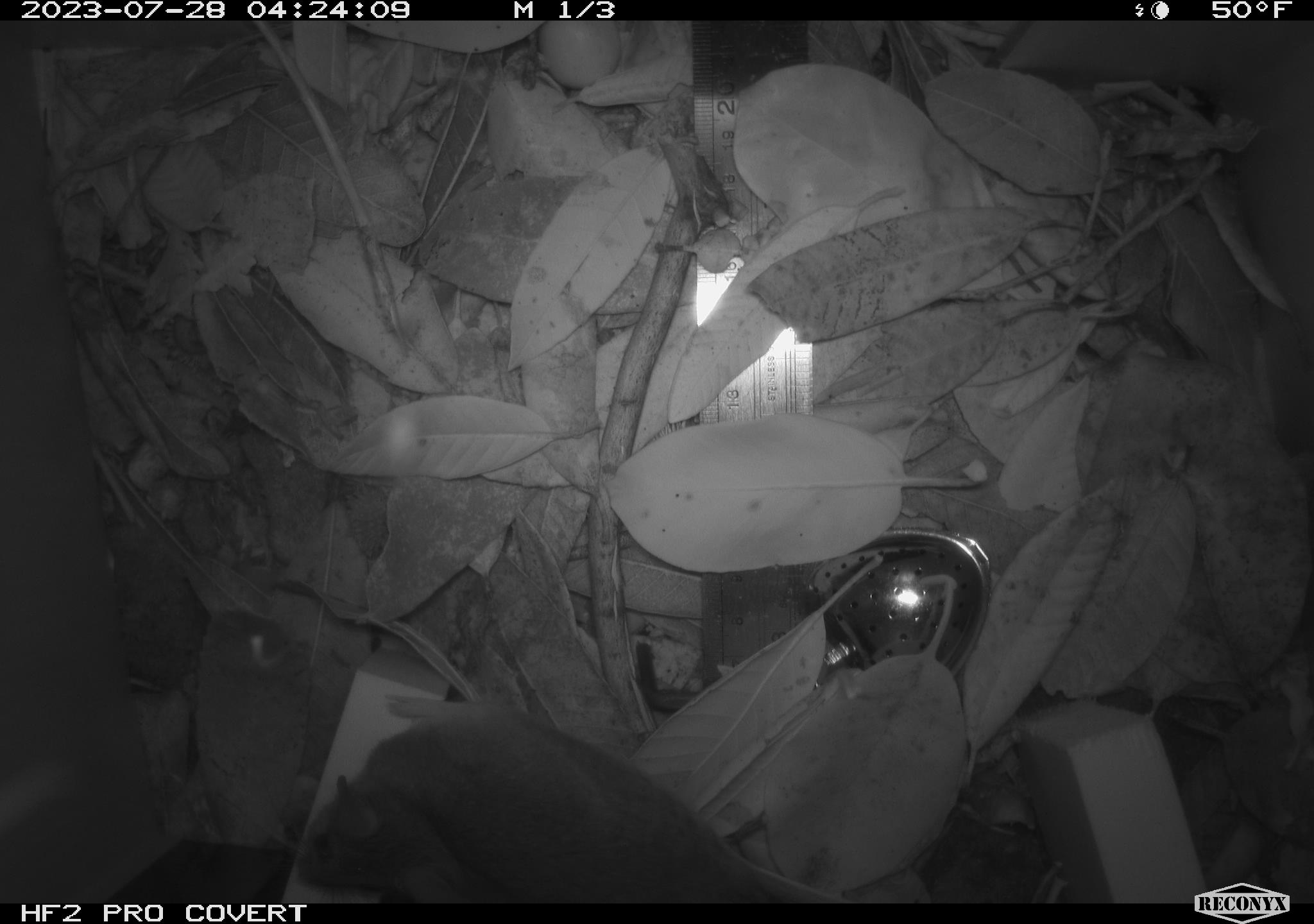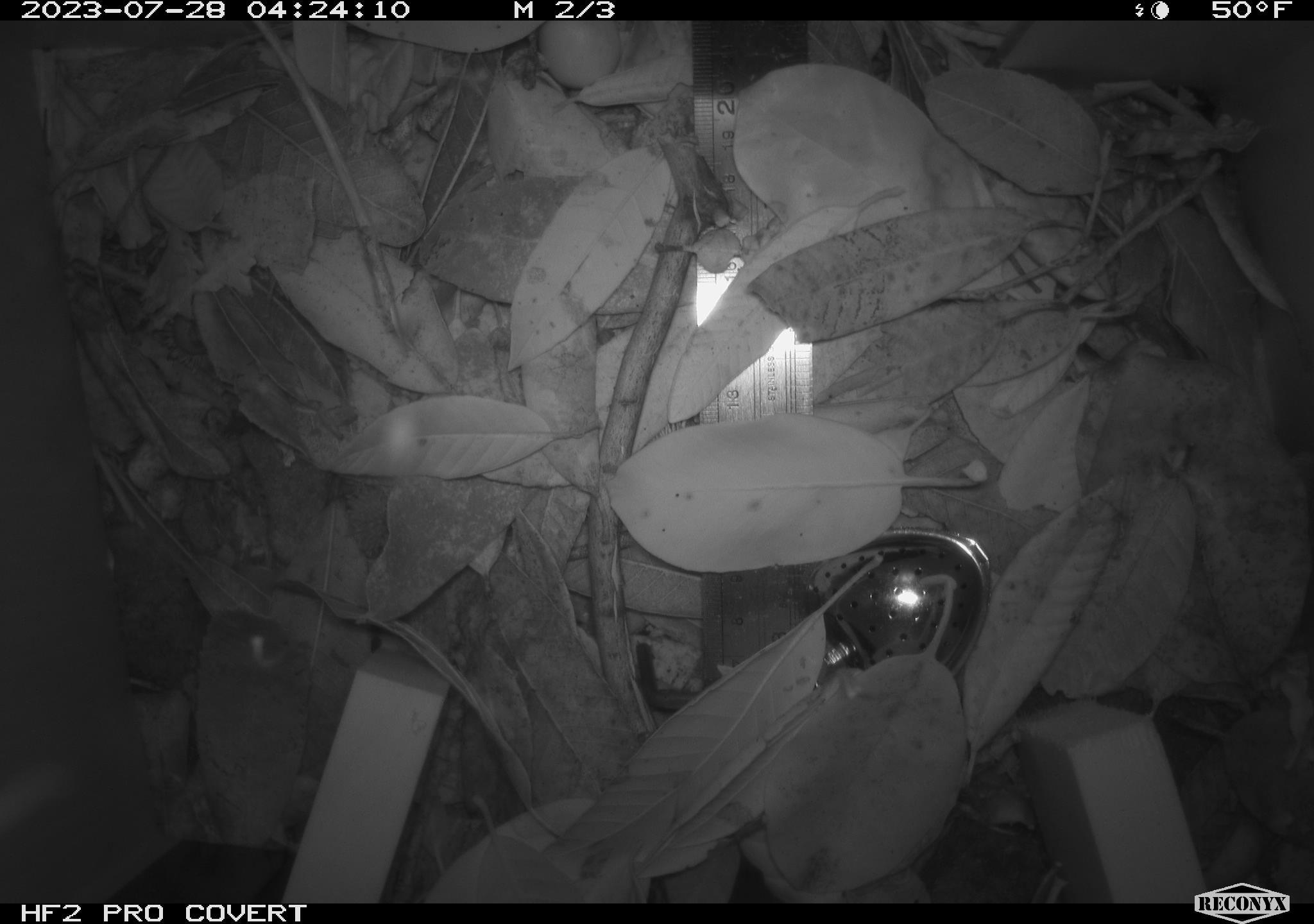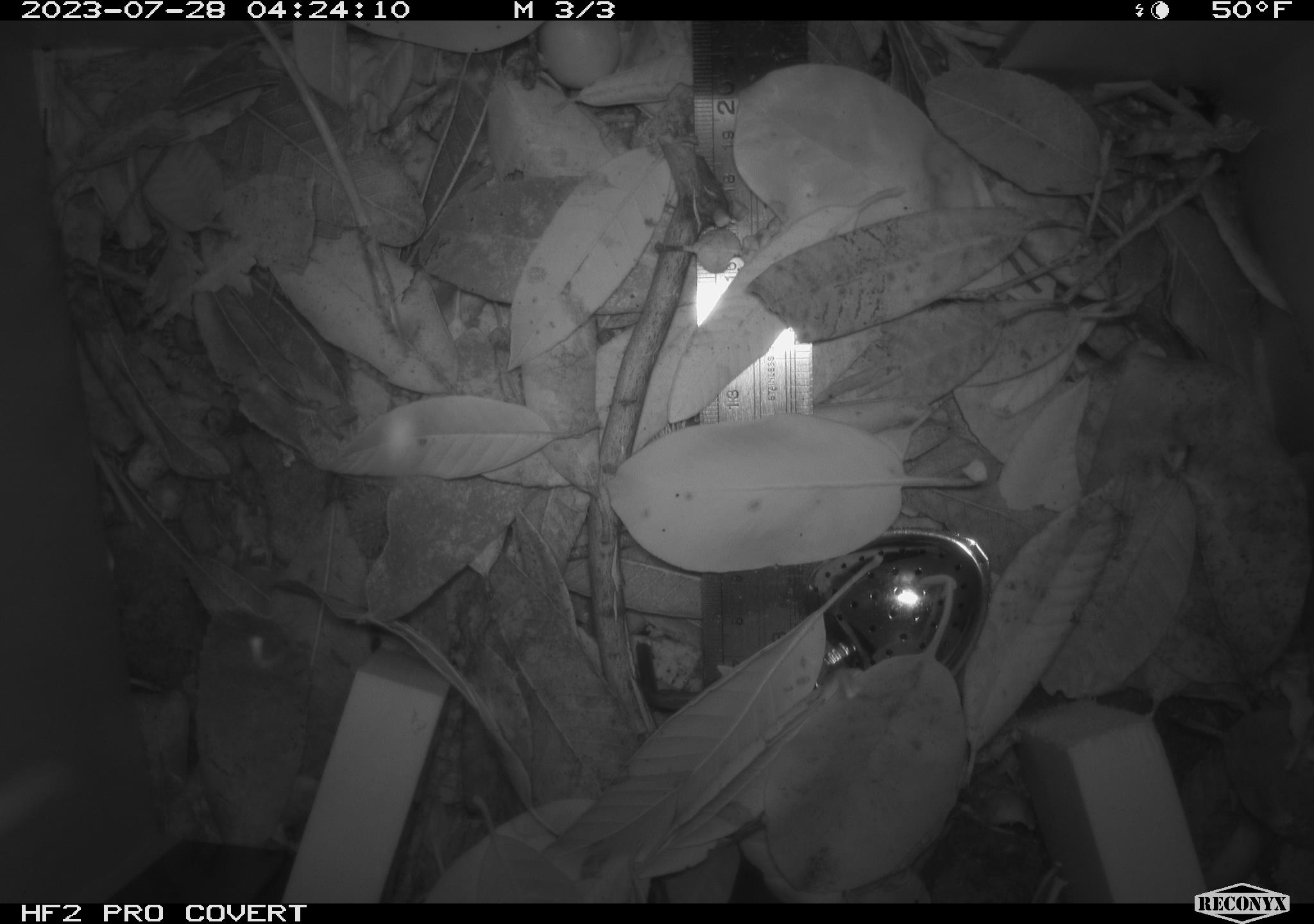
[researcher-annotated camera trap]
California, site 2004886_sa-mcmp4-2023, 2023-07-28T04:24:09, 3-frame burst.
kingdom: Animalia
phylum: Chordata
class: Mammalia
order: Rodentia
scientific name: Rodentia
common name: mouse species